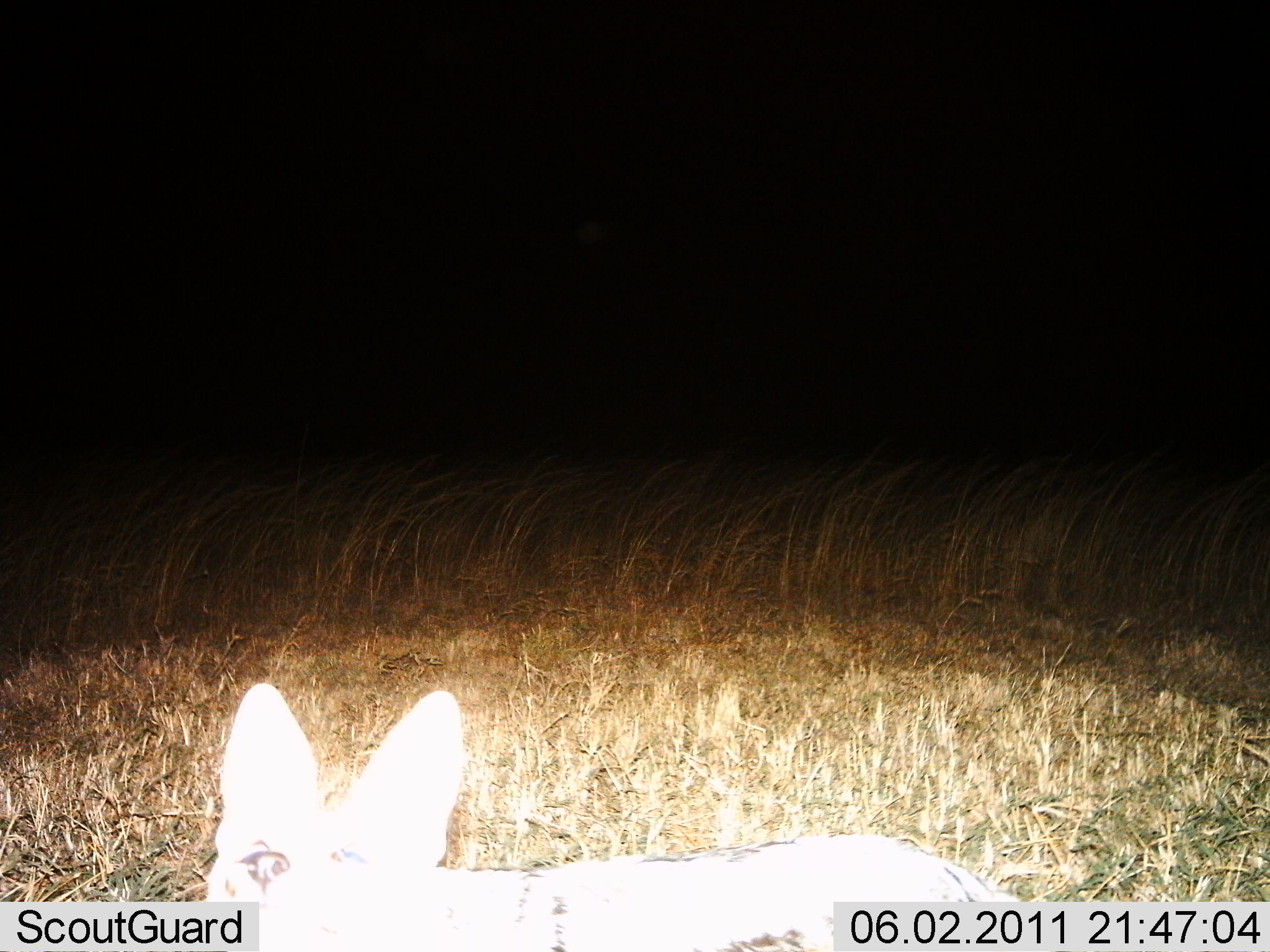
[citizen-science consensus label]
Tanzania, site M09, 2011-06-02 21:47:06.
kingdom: Animalia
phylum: Chordata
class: Mammalia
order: Carnivora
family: Canidae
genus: Lupulella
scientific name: Lupulella mesomelas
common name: black-backed jackal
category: jackal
Jackal (black-backed jackal) (Lupulella mesomelas), count 1. Behavior (volunteer vote fractions): standing 40%, resting 20%, moving 20%, interacting 20%. Young present (vote fraction): 0%. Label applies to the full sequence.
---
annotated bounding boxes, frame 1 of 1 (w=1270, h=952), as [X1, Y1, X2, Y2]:
animal: [196, 681, 1029, 951]